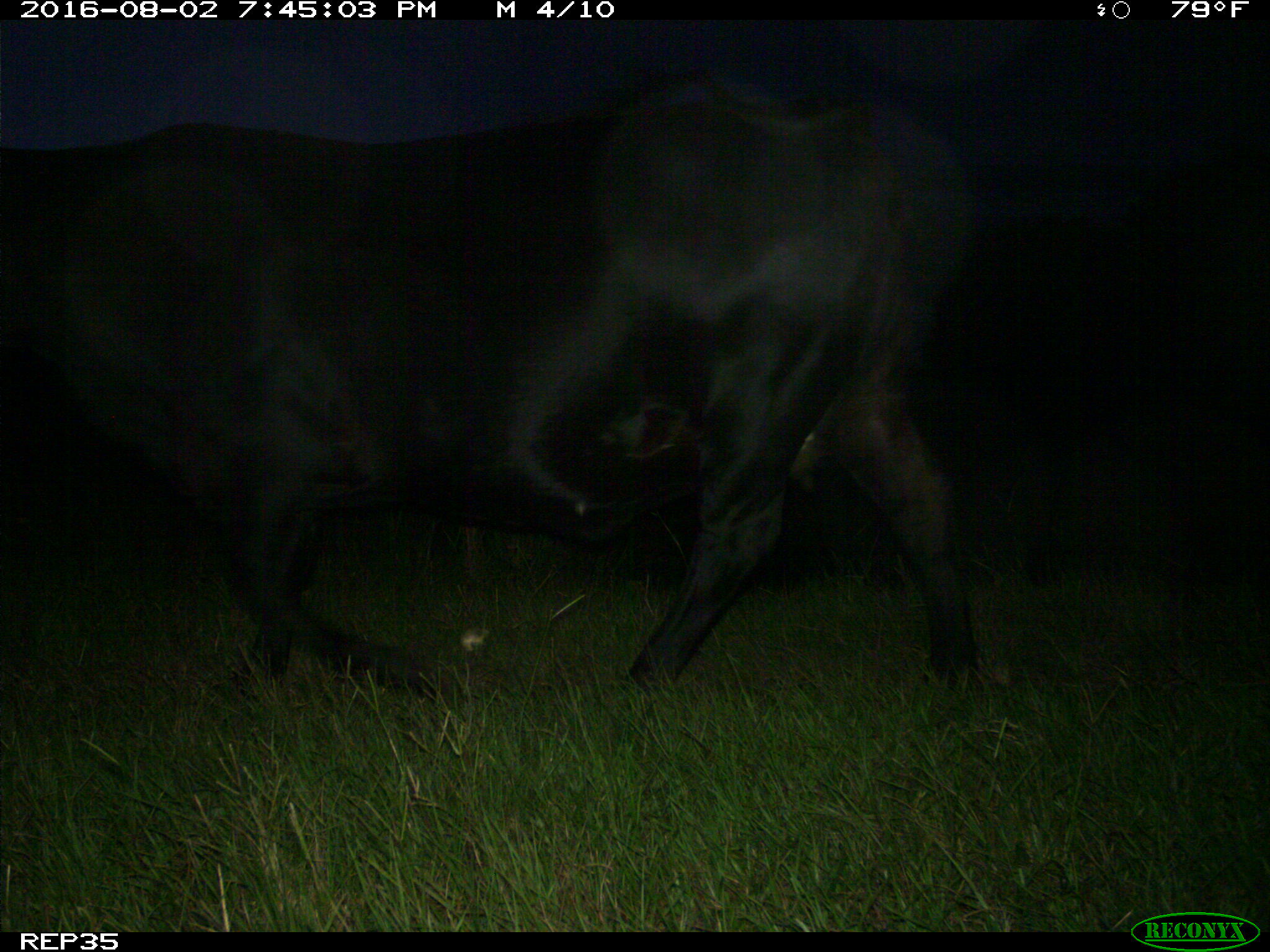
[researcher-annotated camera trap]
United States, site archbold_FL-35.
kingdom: Animalia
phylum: Chordata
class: Mammalia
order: Artiodactyla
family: Bovidae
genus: Bos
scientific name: Bos taurus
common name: domestic cow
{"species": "Bos taurus (domestic cow)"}